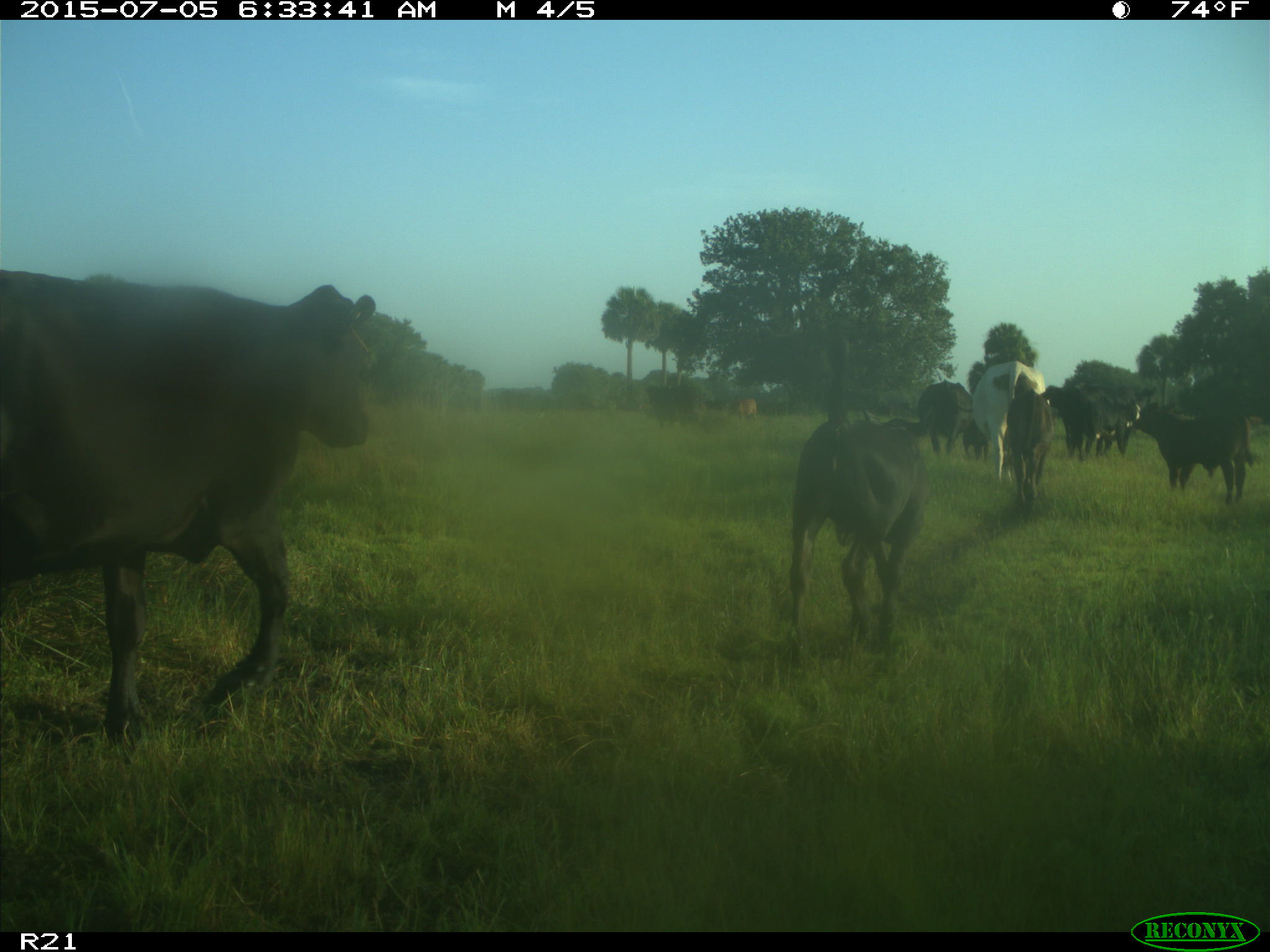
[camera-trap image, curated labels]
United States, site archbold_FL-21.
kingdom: Animalia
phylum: Chordata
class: Mammalia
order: Artiodactyla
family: Bovidae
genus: Bos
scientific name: Bos taurus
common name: domestic cow